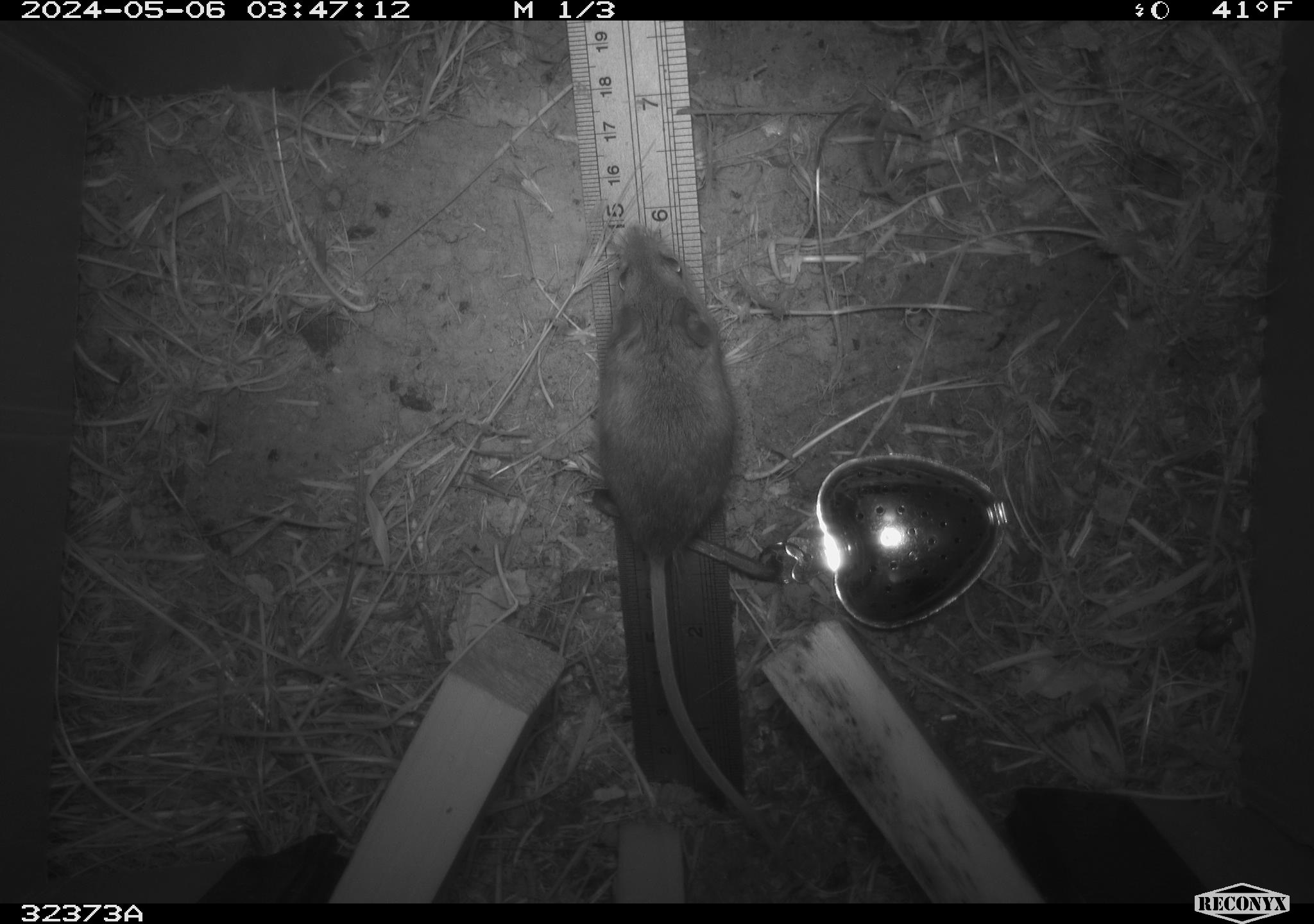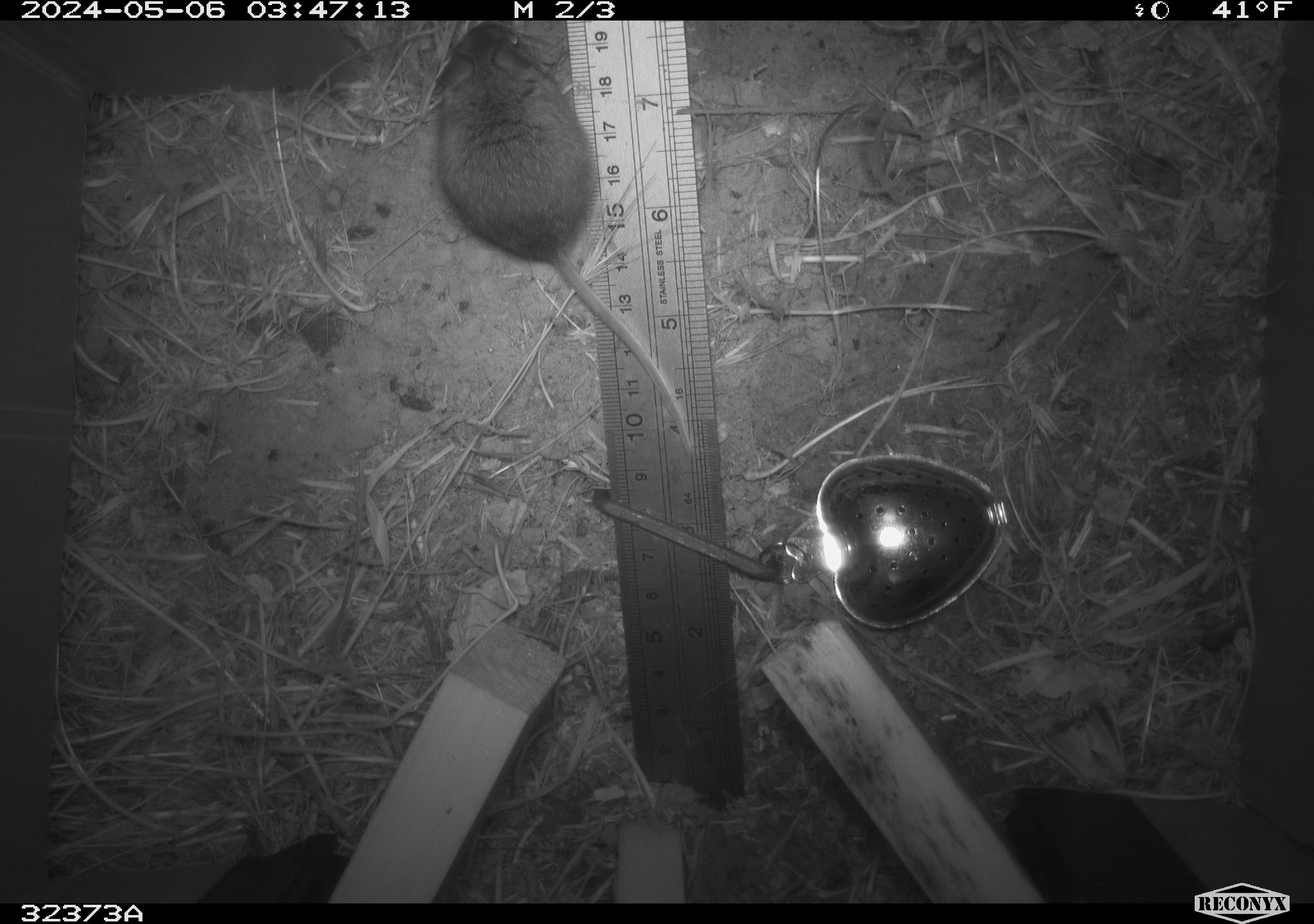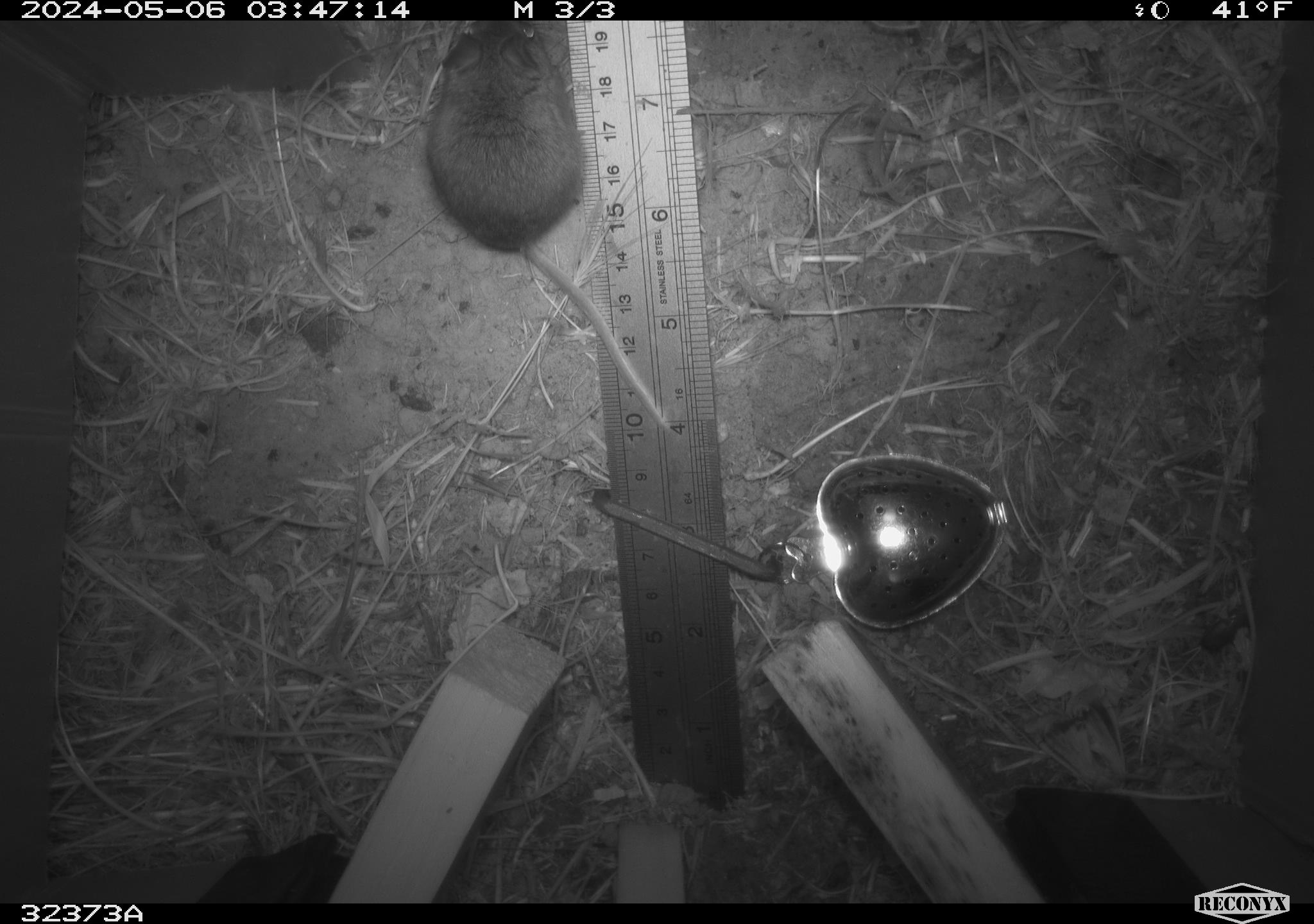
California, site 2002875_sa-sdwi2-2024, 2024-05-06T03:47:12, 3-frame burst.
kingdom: Animalia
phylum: Chordata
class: Mammalia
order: Rodentia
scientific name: Rodentia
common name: mouse species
Mouse species (Rodentia).